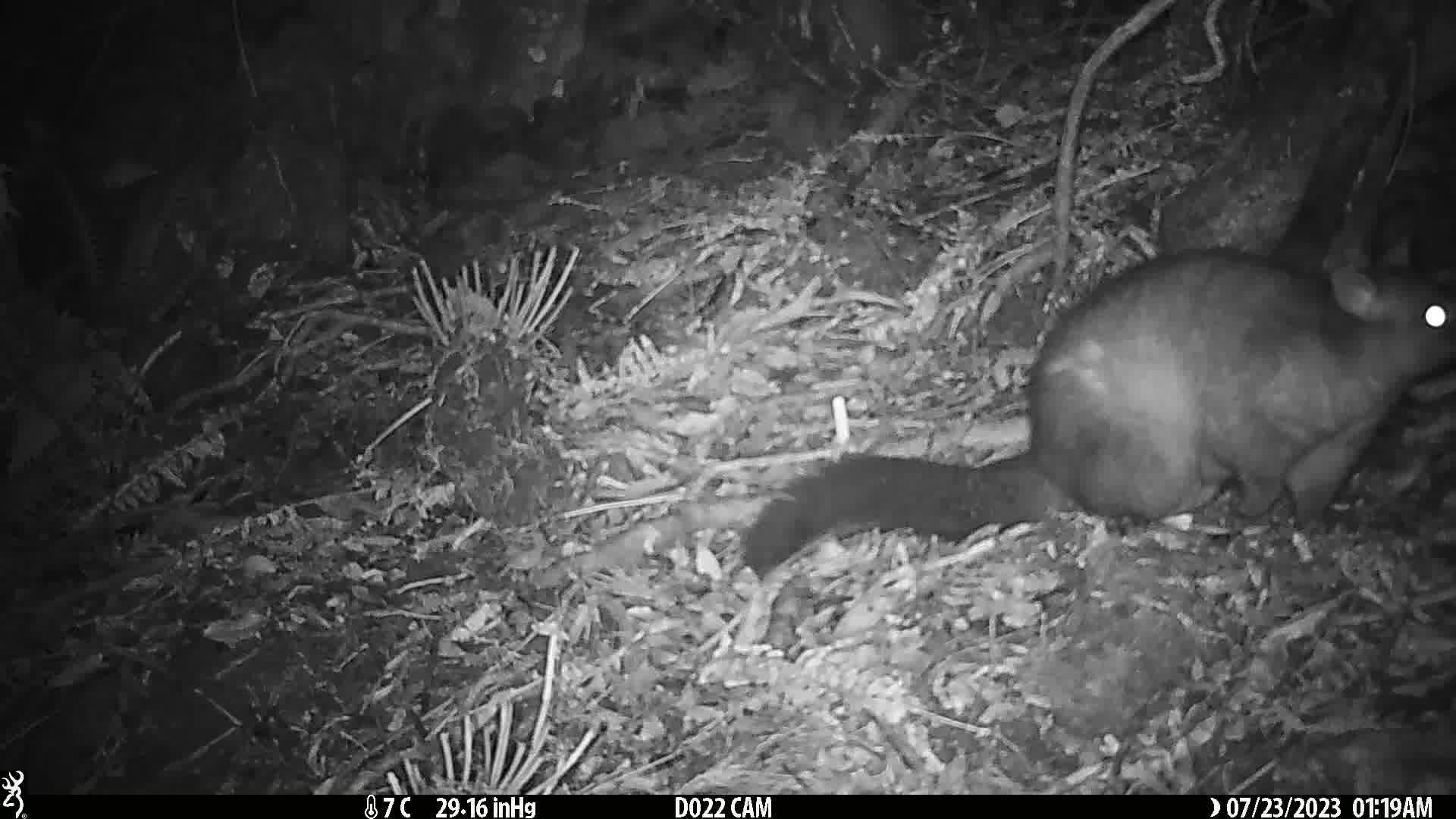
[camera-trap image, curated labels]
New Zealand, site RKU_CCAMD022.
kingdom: Animalia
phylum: Chordata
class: Mammalia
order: Diprotodontia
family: Phalangeridae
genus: Trichosurus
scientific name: Trichosurus vulpecula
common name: common brushtail possum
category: possum